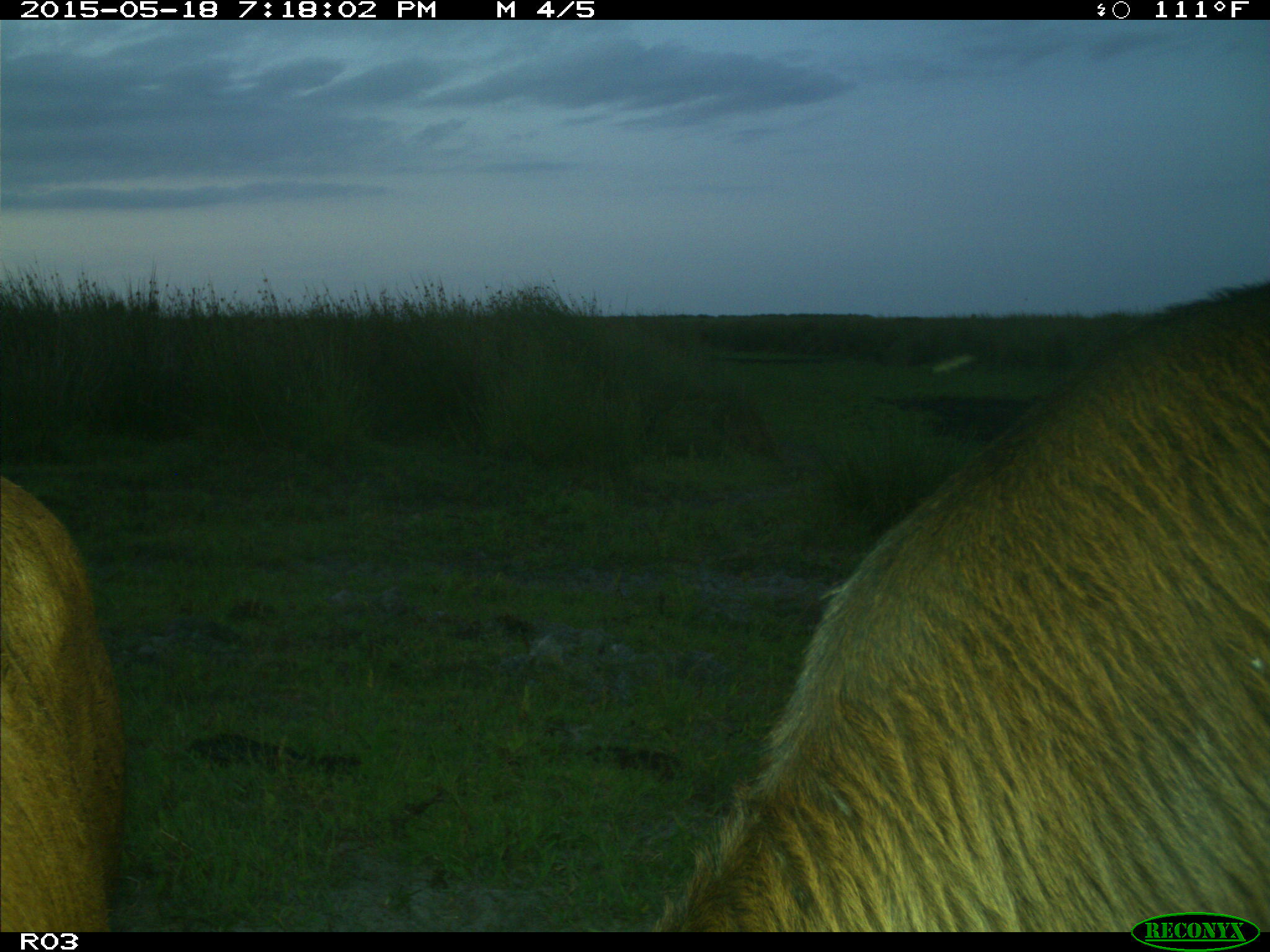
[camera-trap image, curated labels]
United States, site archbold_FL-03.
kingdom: Animalia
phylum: Chordata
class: Mammalia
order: Artiodactyla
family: Bovidae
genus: Bos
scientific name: Bos taurus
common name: domestic cow